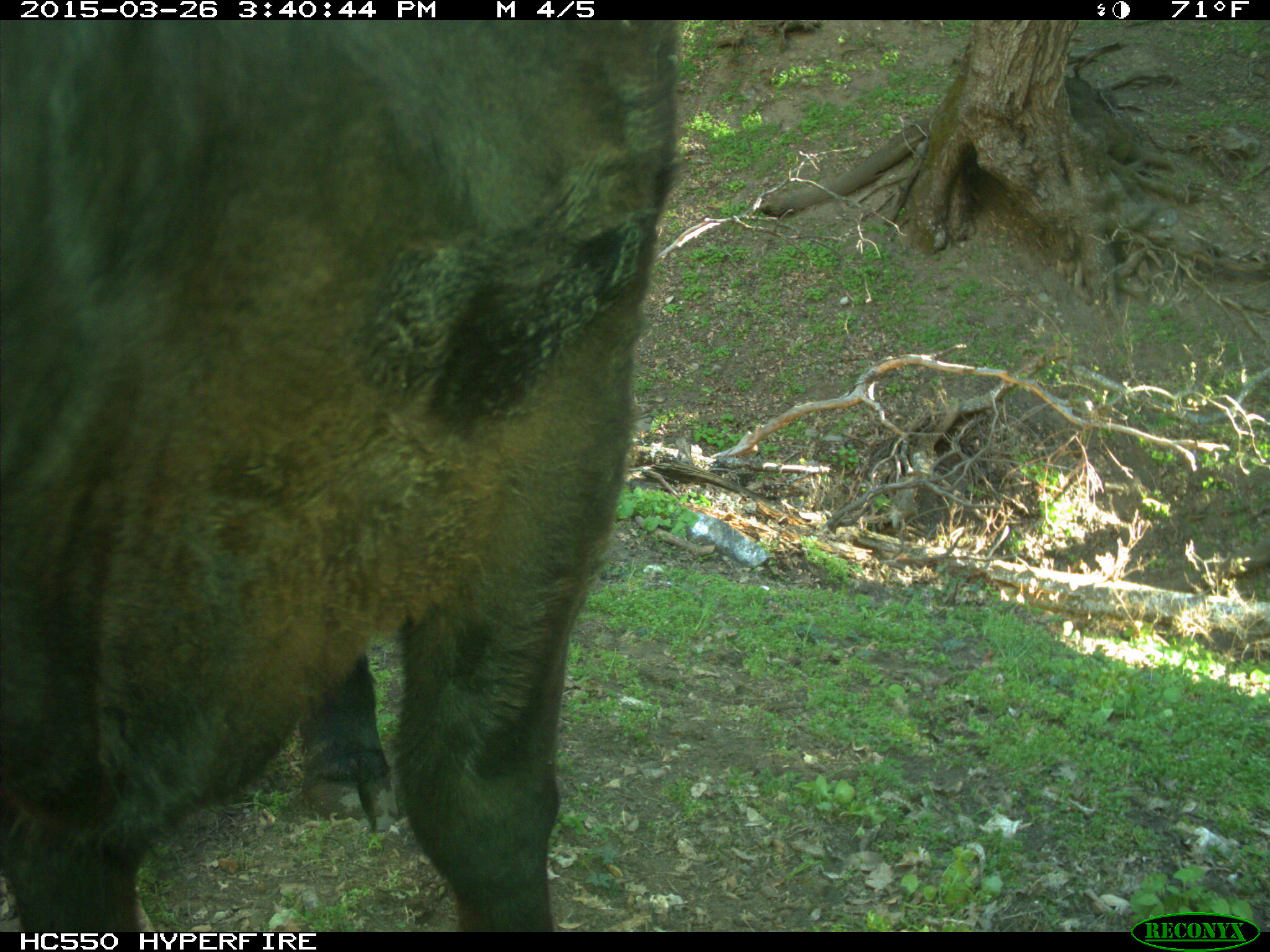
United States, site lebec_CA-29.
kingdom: Animalia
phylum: Chordata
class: Mammalia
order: Artiodactyla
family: Bovidae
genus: Bos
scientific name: Bos taurus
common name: domestic cow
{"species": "Bos taurus (domestic cow)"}